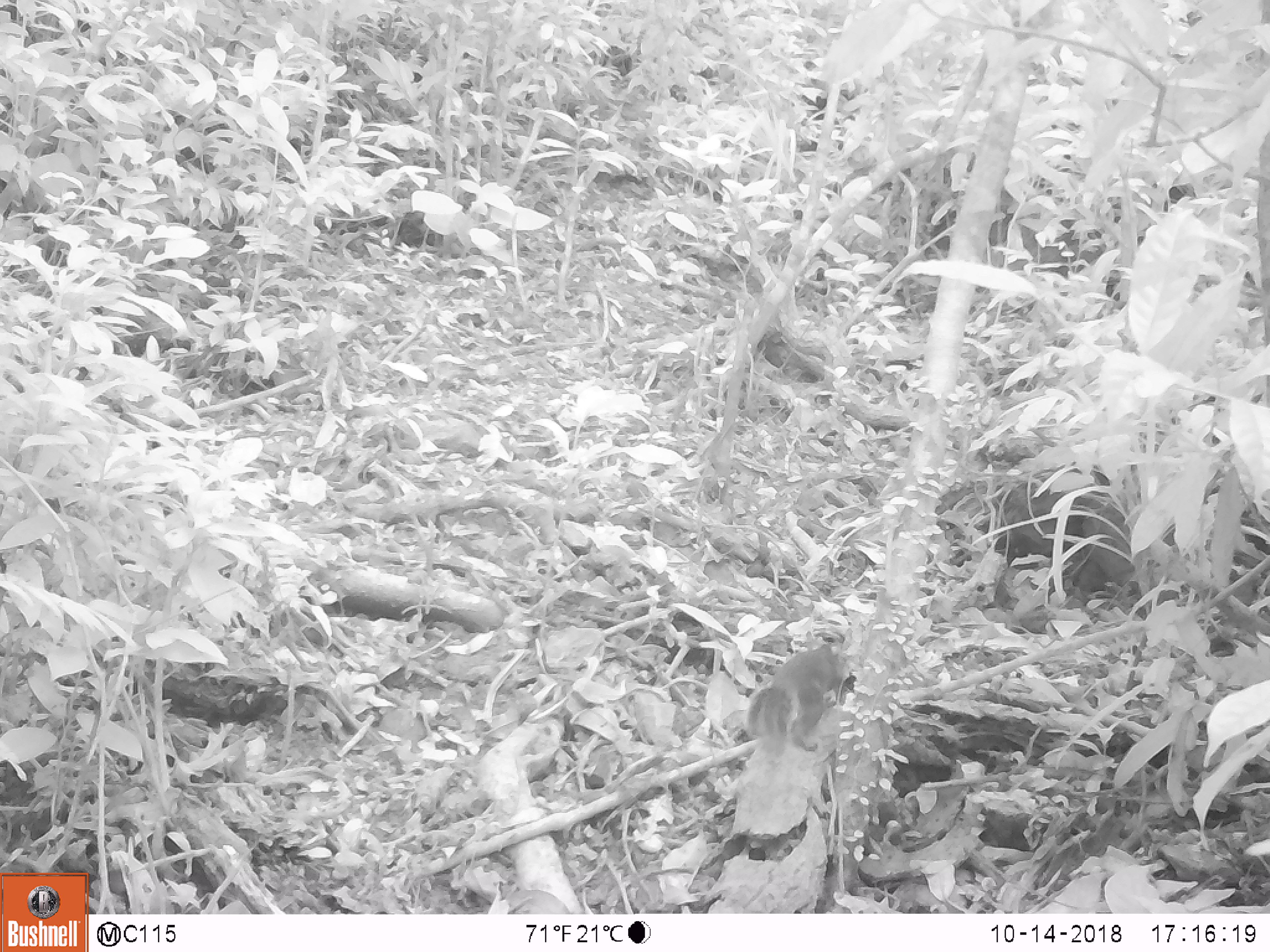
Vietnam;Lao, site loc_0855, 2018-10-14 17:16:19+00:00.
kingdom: Animalia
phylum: Chordata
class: Mammalia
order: Rodentia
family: Sciuridae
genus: Dremomys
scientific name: Dremomys rufigenis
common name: red-cheeked squirrel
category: red cheeked squirrel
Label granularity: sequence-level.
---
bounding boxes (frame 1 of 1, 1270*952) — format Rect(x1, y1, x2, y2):
red cheeked squirrel: Rect(746, 641, 852, 758)